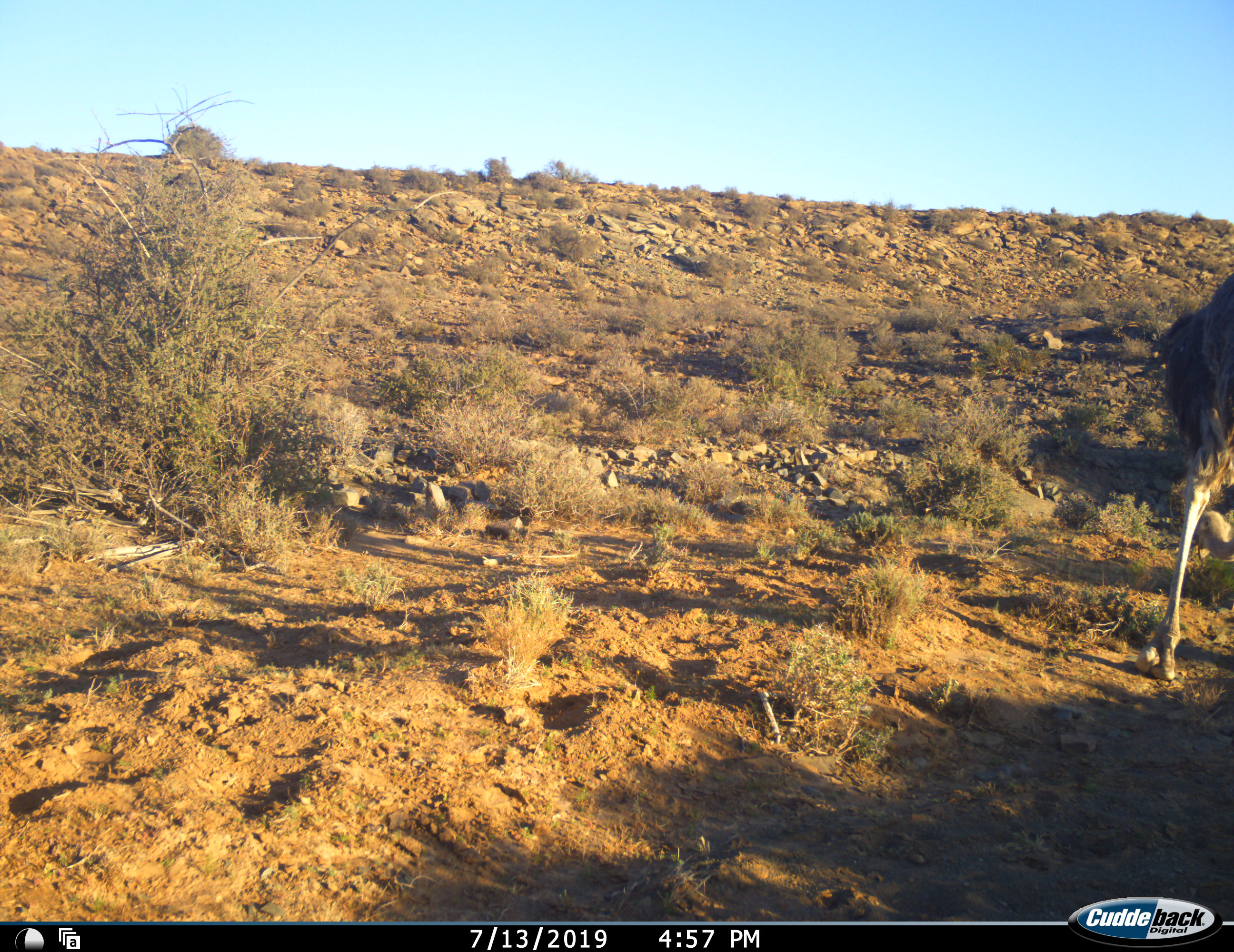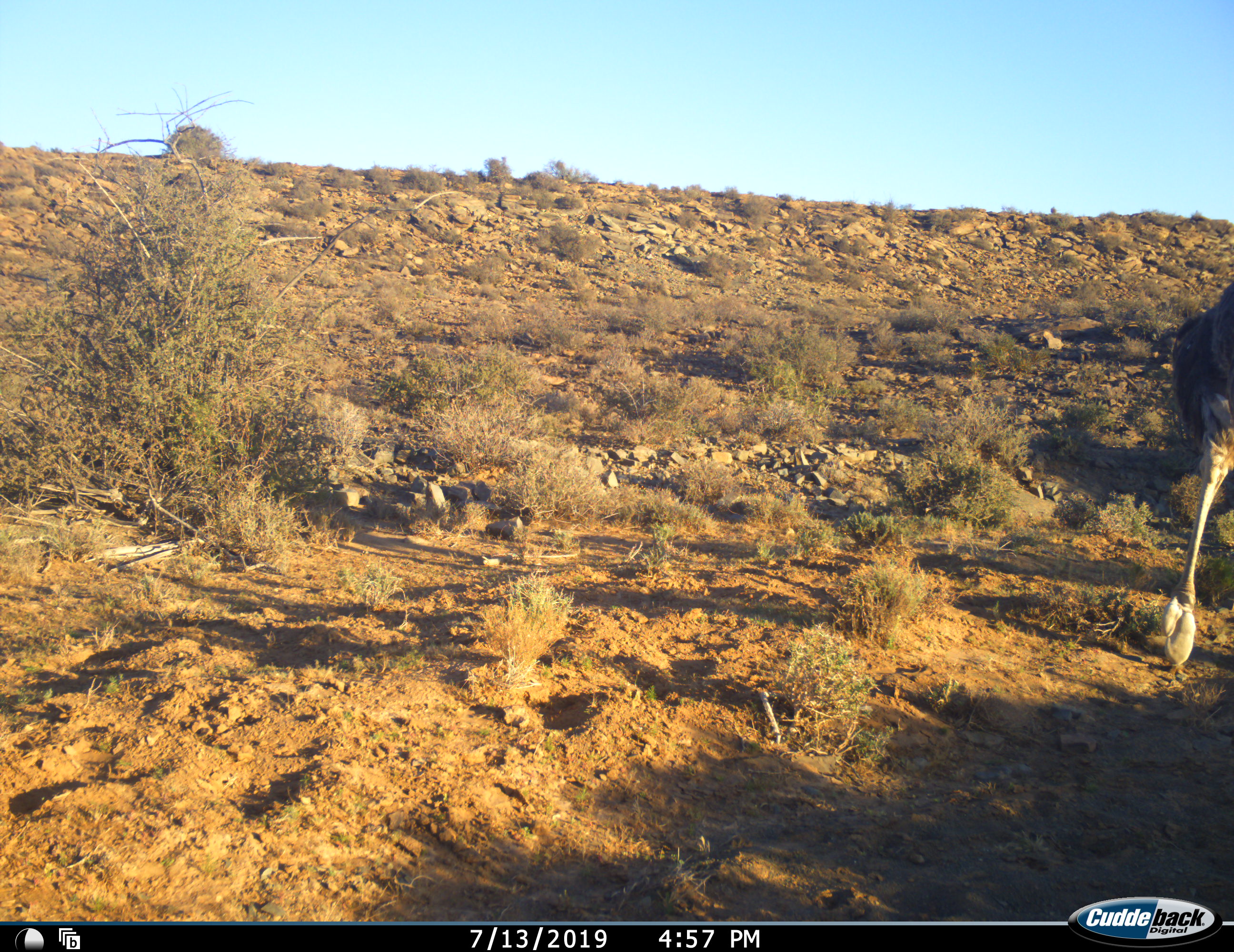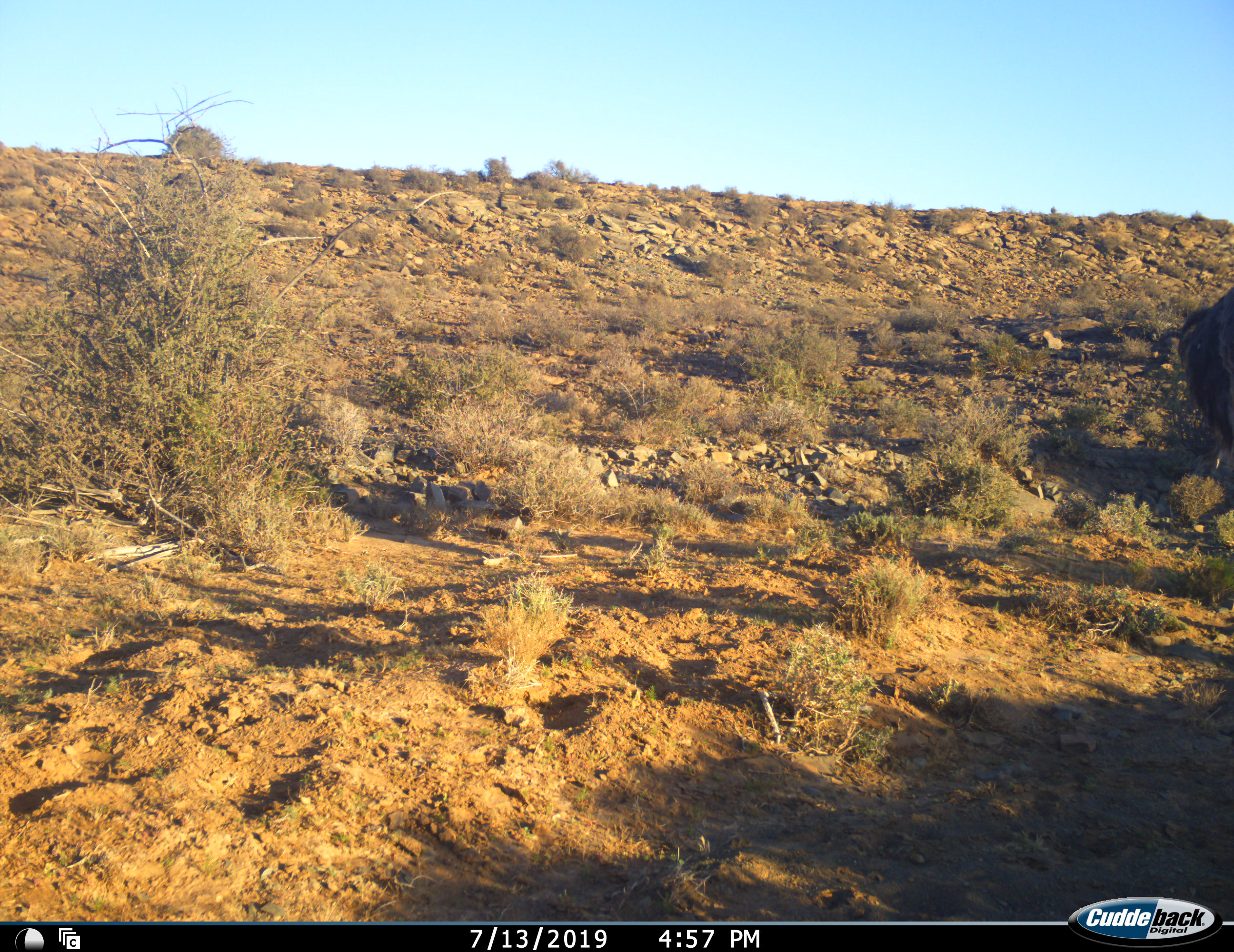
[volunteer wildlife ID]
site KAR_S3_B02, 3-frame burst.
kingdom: Animalia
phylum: Chordata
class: Aves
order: Struthioniformes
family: Struthionidae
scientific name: Struthionidae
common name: ostrich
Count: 1.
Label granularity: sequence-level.